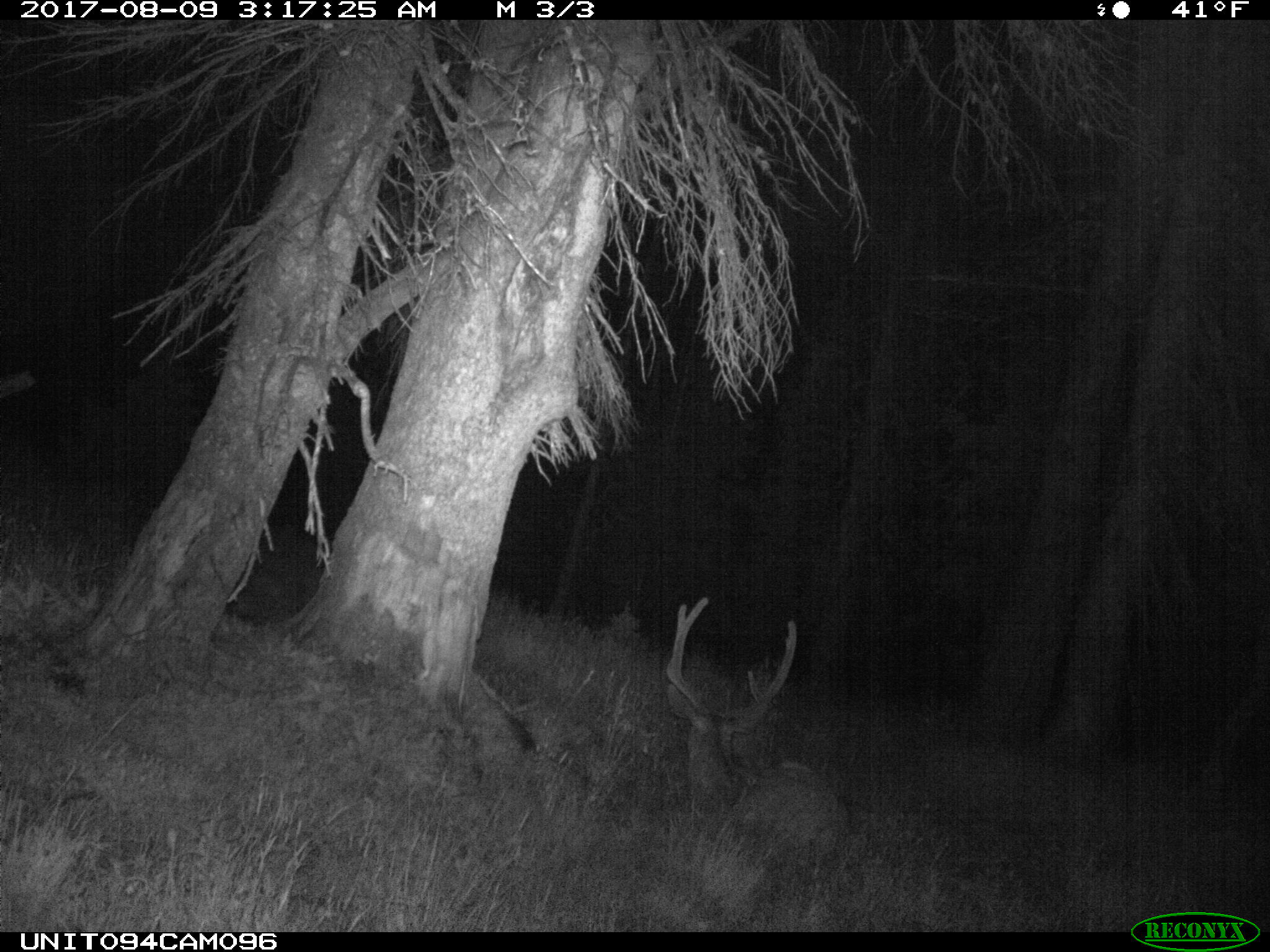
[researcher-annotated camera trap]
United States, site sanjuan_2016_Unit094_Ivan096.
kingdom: Animalia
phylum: Chordata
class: Mammalia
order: Artiodactyla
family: Cervidae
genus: Odocoileus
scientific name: Odocoileus hemionus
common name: mule deer